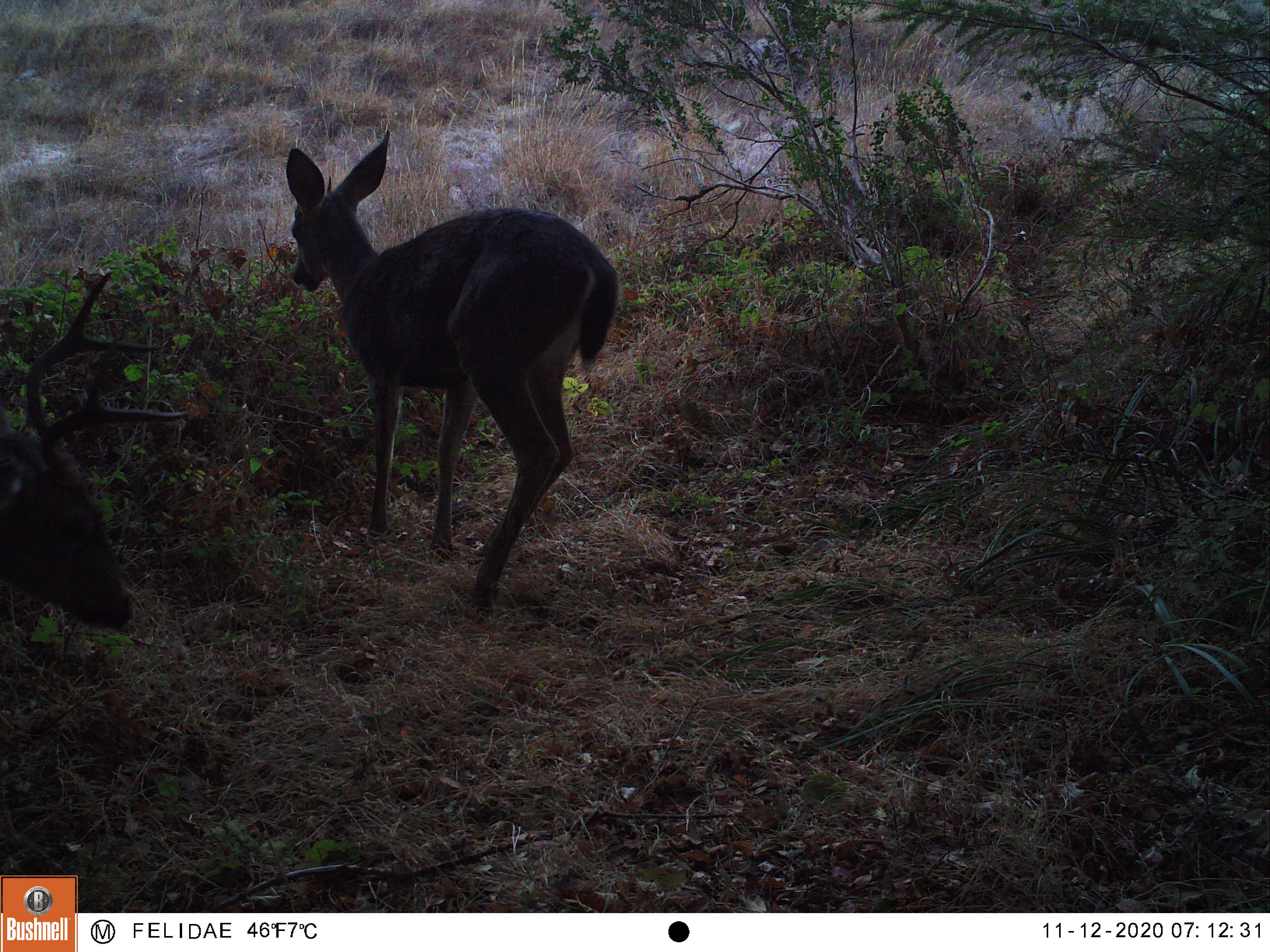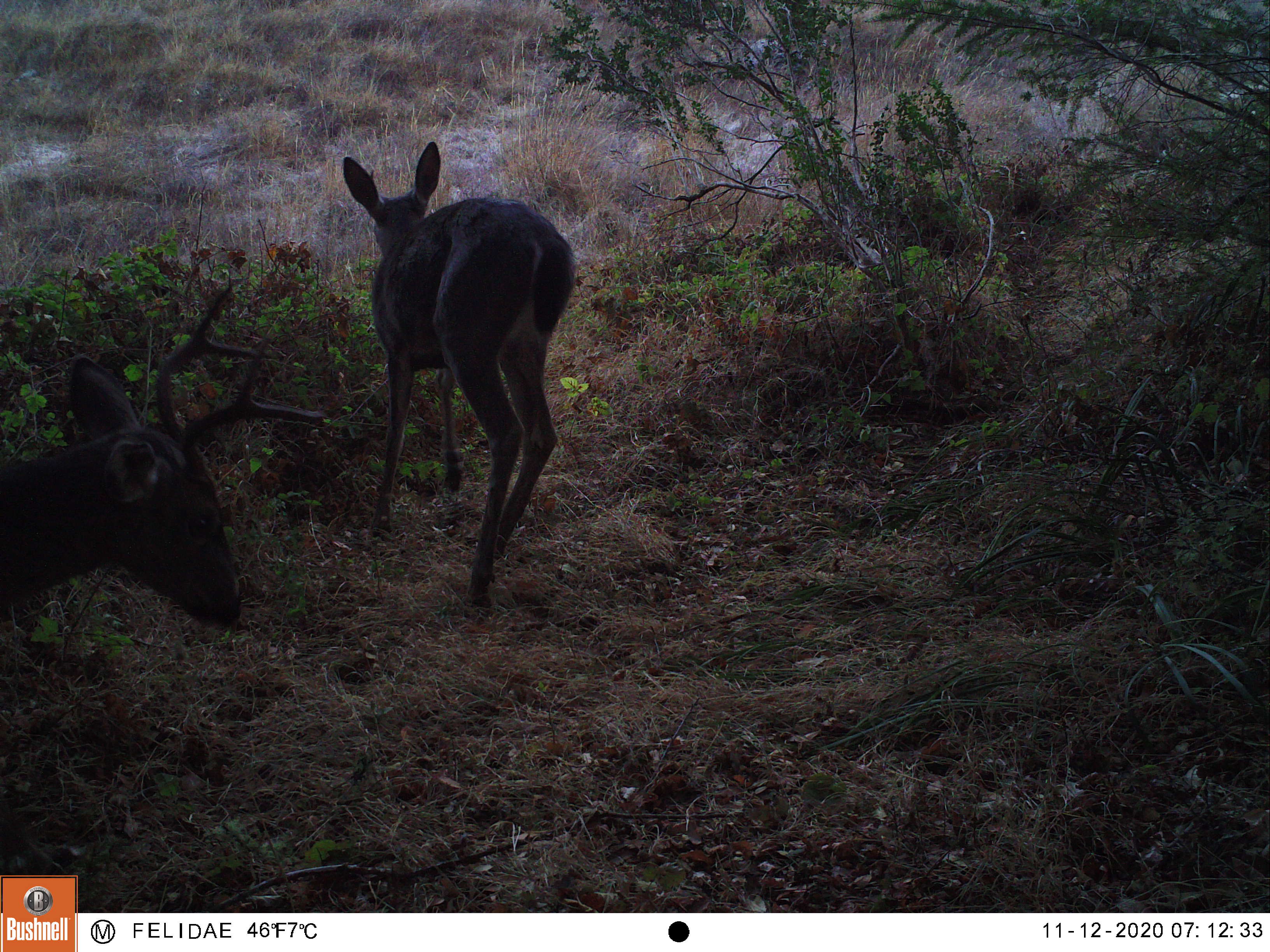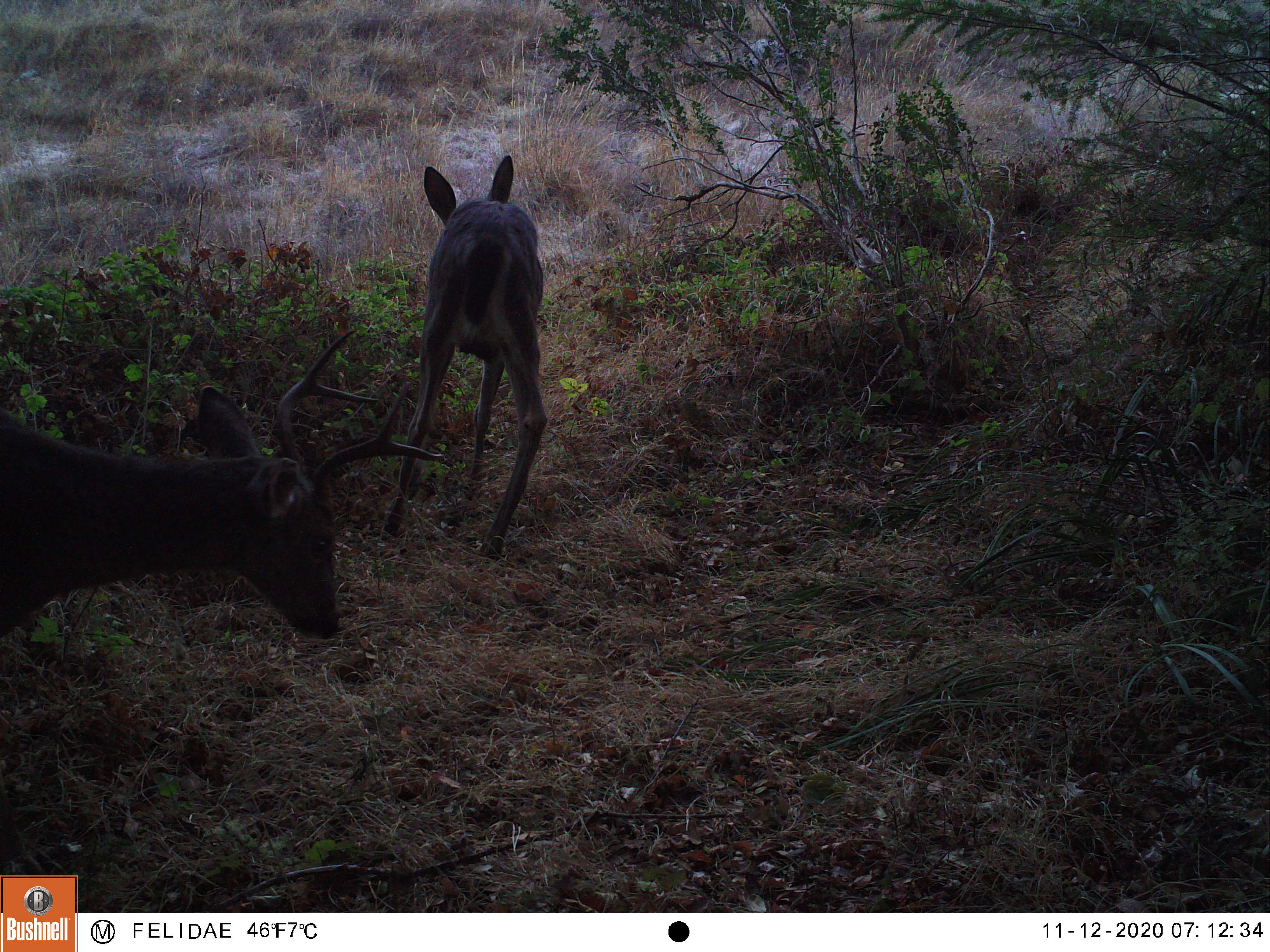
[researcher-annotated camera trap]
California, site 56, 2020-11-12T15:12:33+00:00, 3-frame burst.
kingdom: Animalia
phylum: Chordata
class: Mammalia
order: Artiodactyla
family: Cervidae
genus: Odocoileus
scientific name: Odocoileus hemionus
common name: mule deer